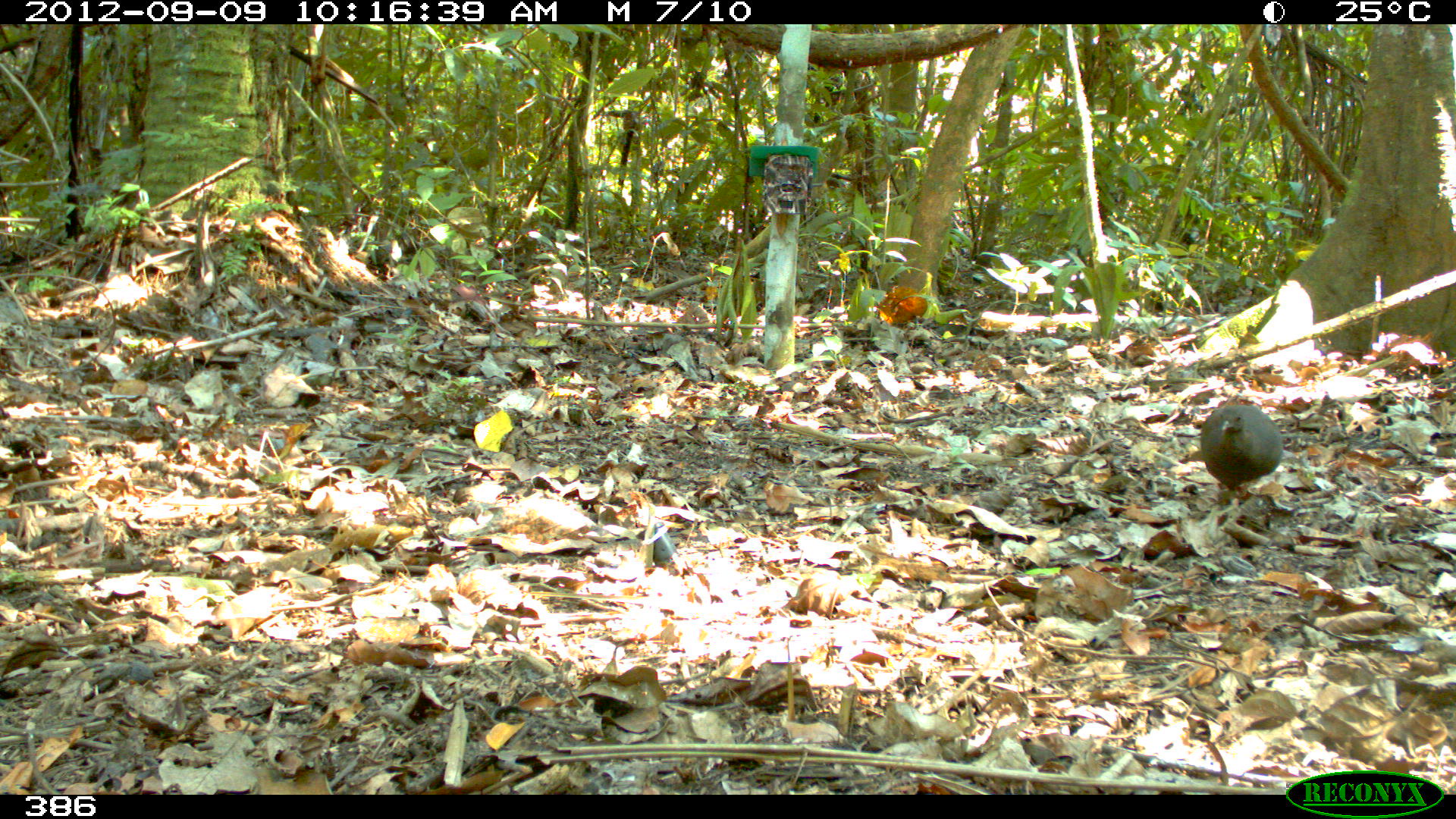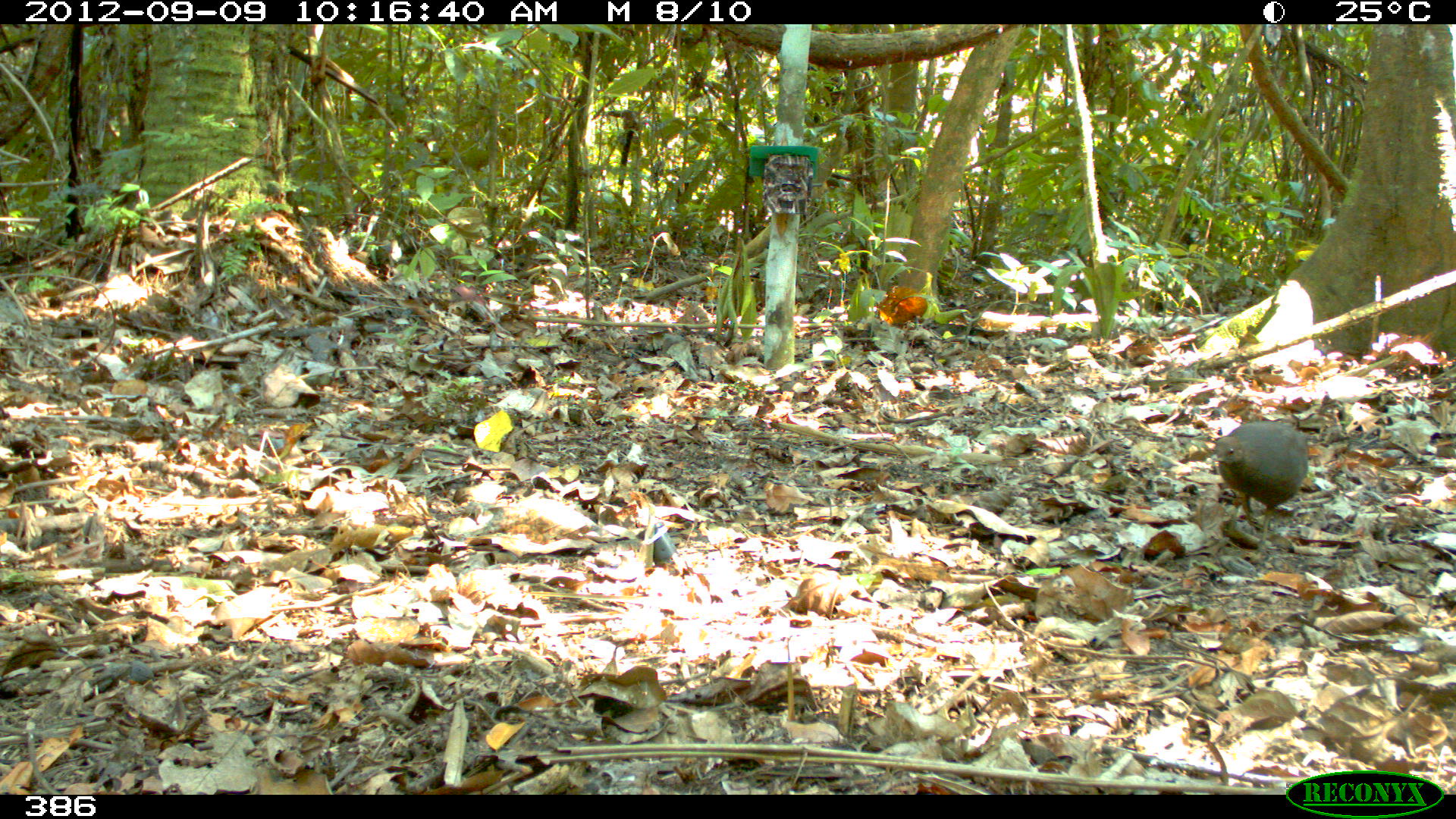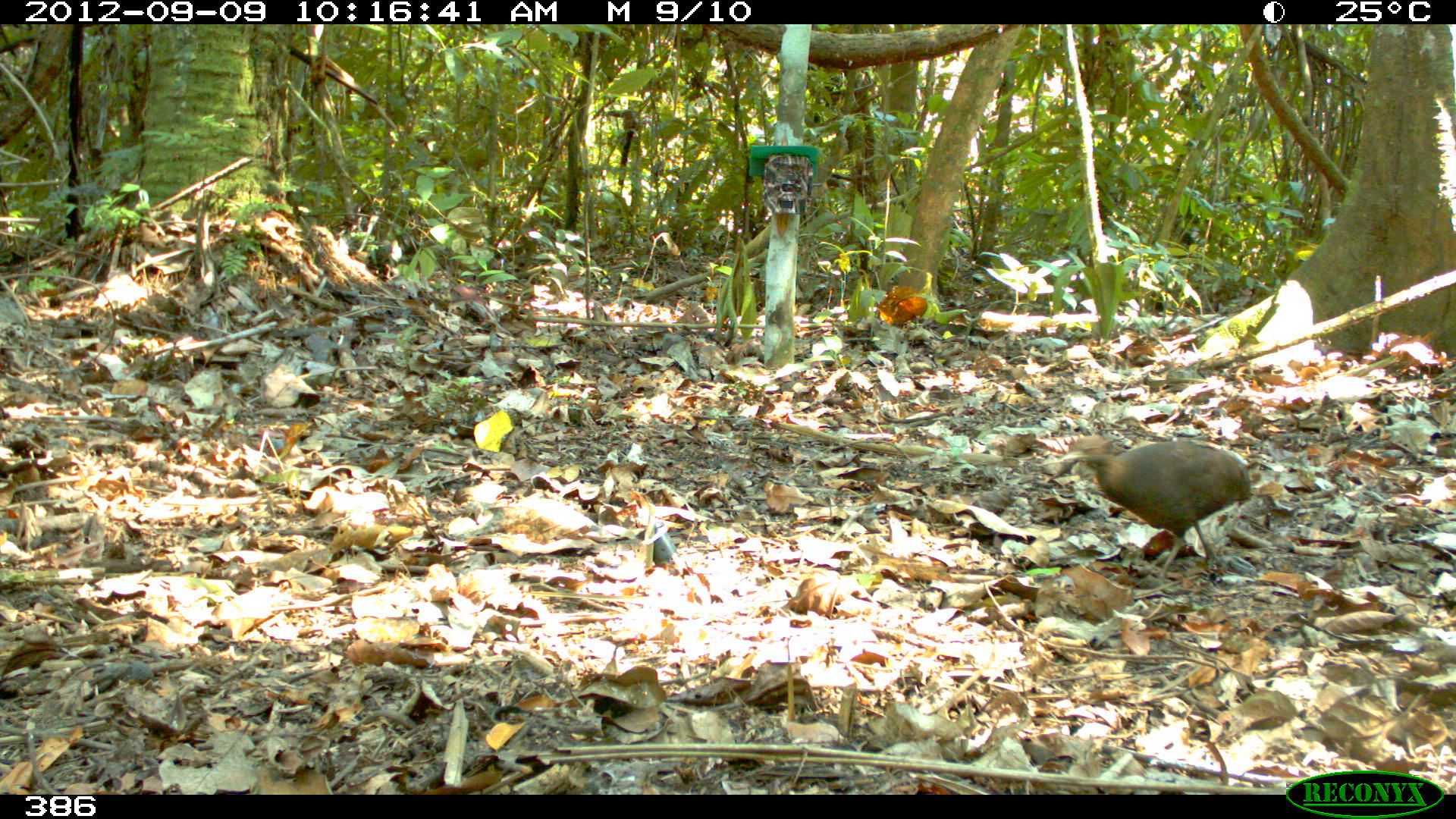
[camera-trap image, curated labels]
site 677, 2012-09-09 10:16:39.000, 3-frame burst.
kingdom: Animalia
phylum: Chordata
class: Aves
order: Galliformes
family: Phasianidae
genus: Alectoris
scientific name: Alectoris rufa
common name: red-legged partridge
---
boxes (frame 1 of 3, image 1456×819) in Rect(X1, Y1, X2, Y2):
alectoris rufa: Rect(1200, 405, 1283, 503)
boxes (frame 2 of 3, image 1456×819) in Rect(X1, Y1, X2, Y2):
alectoris rufa: Rect(1205, 419, 1308, 556)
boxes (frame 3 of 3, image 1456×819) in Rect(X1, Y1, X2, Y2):
alectoris rufa: Rect(1053, 434, 1251, 585)